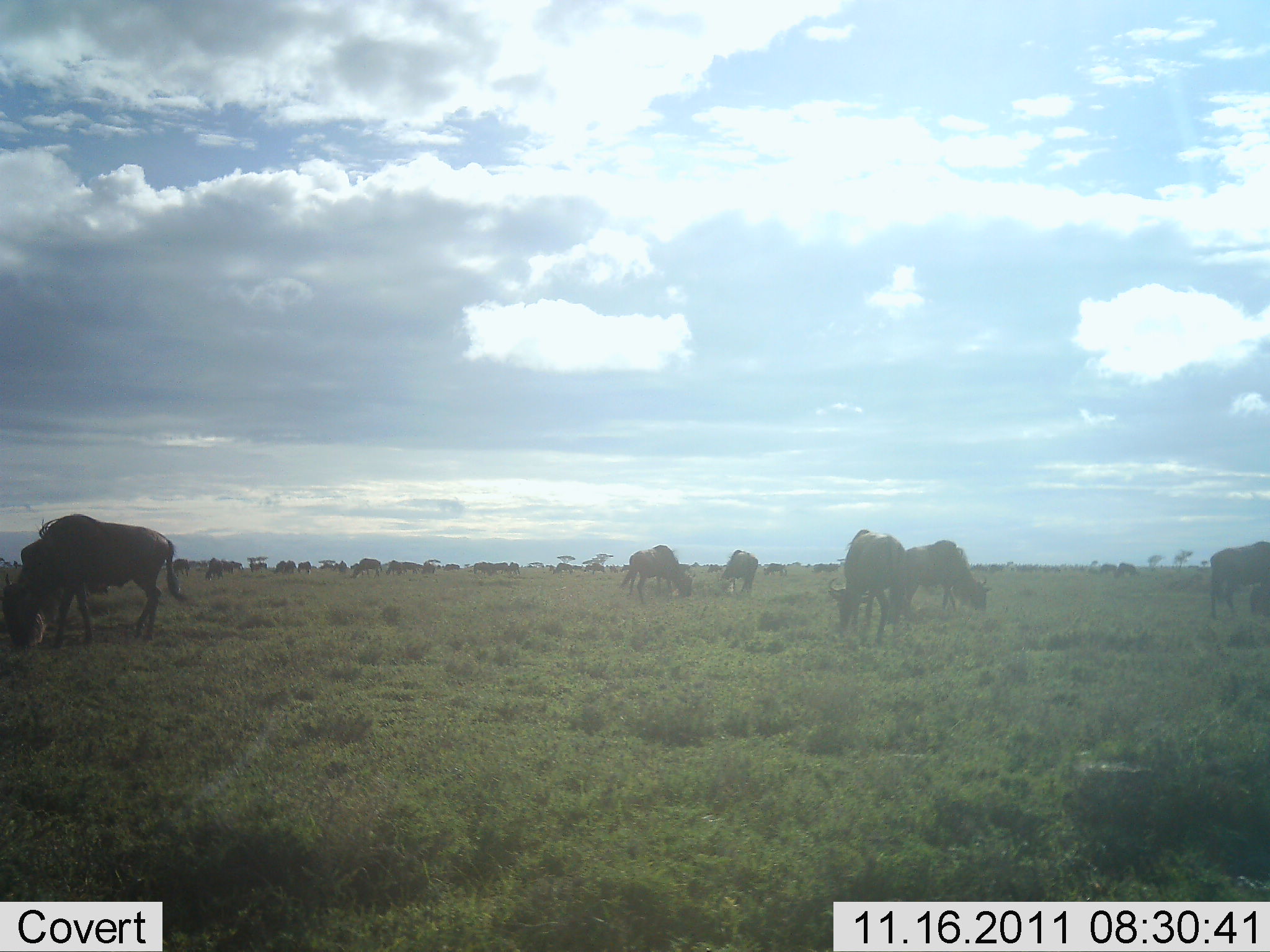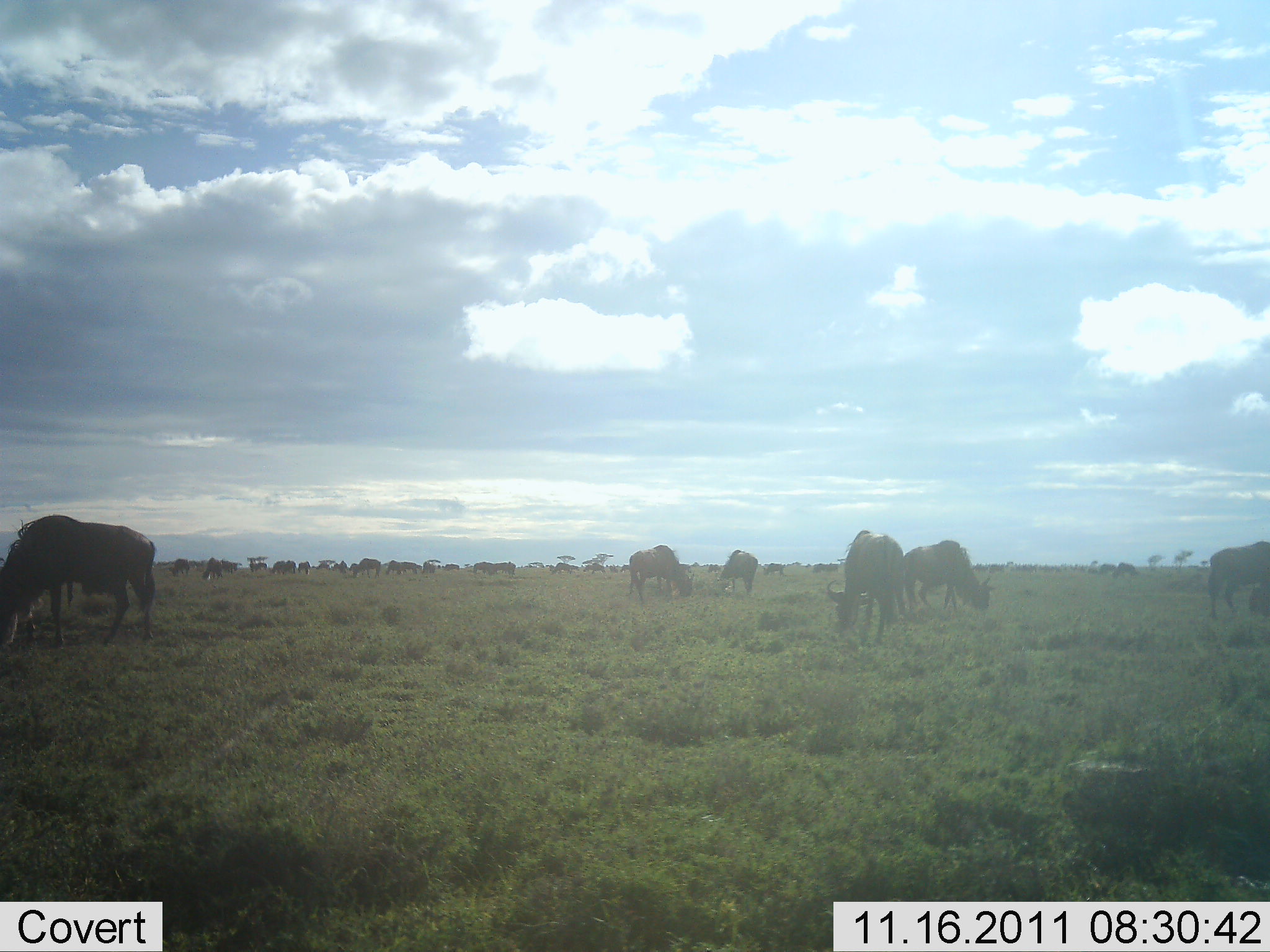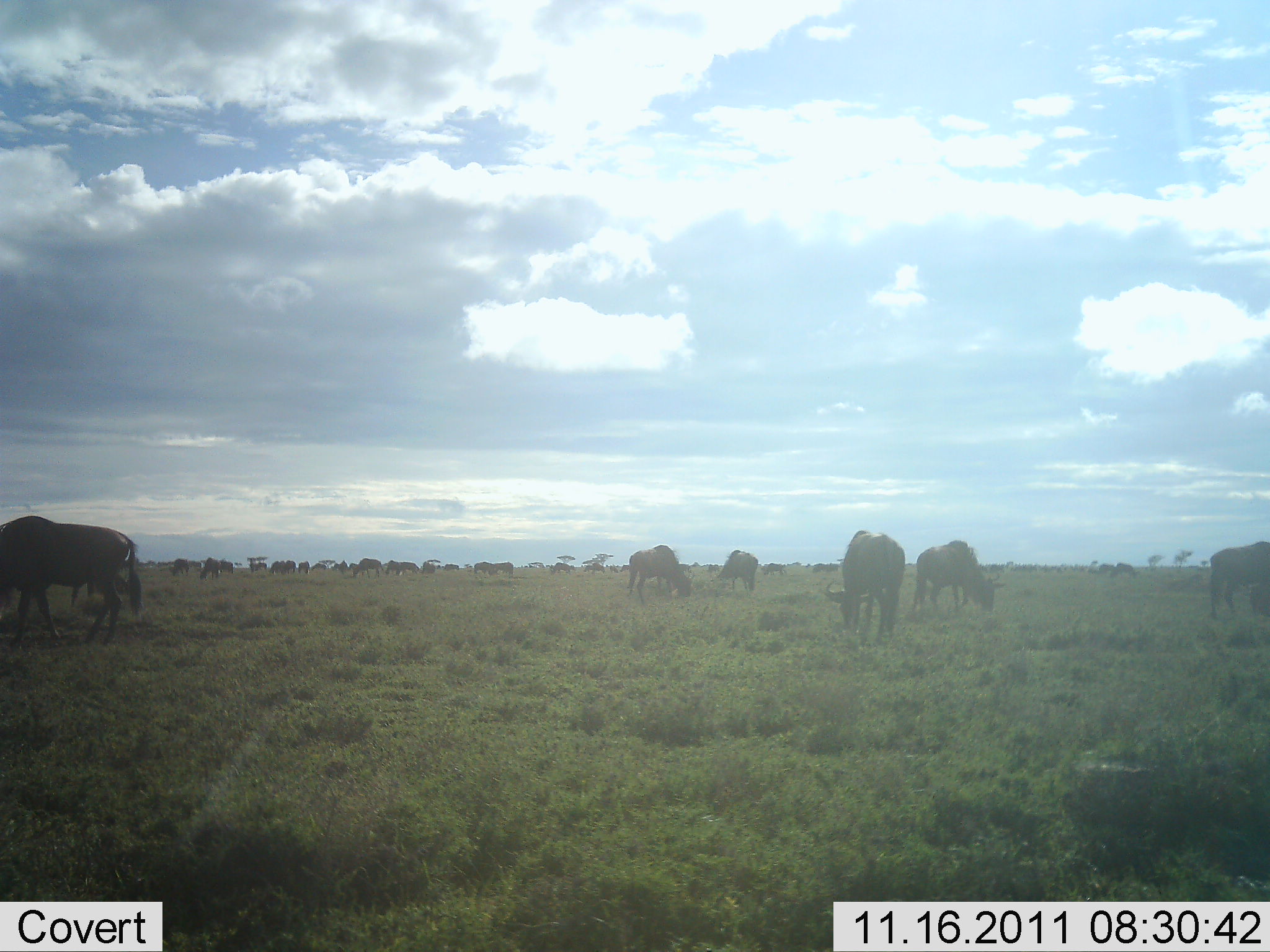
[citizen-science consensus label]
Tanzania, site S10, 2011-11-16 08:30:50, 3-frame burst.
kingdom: Animalia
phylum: Chordata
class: Mammalia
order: Artiodactyla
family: Bovidae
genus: Connochaetes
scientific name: Connochaetes taurinus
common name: blue wildebeest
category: wildebeest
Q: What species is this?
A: Wildebeest (blue wildebeest) (Connochaetes taurinus).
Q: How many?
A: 11-50.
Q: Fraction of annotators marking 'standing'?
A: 27%.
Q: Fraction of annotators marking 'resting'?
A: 0%.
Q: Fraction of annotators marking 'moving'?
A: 36%.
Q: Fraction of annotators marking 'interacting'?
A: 0%.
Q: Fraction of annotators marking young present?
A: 0%.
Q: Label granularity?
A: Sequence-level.